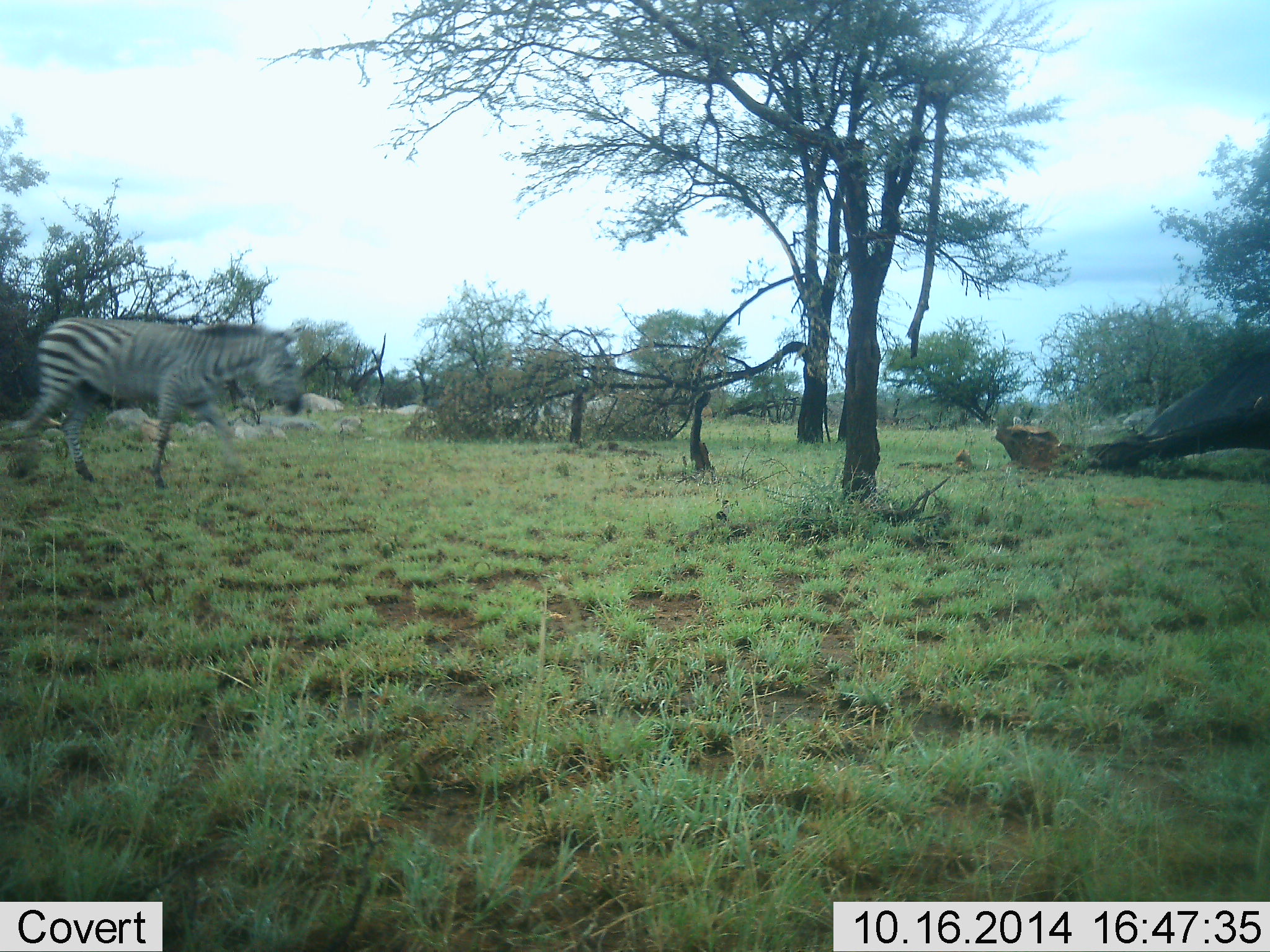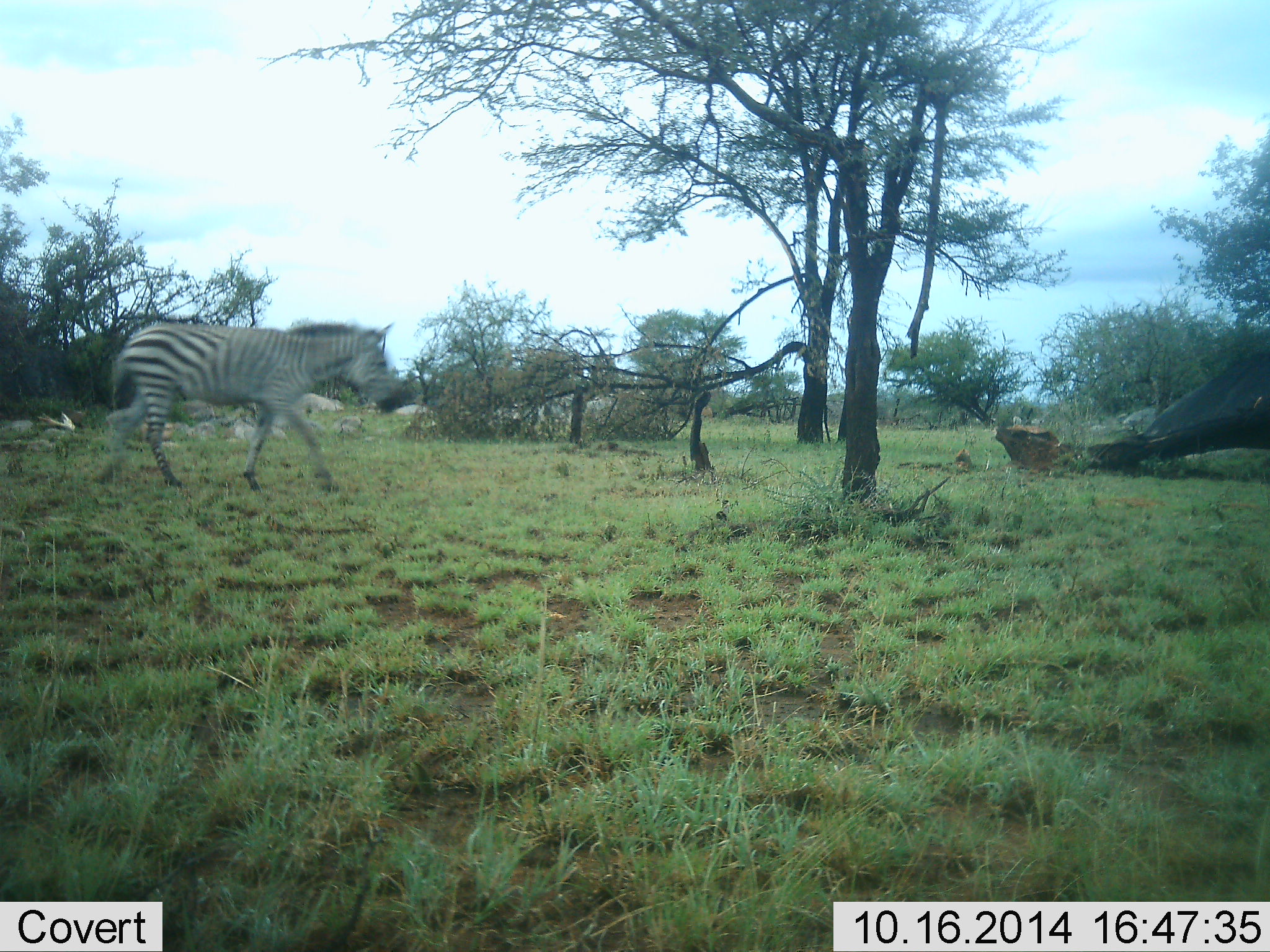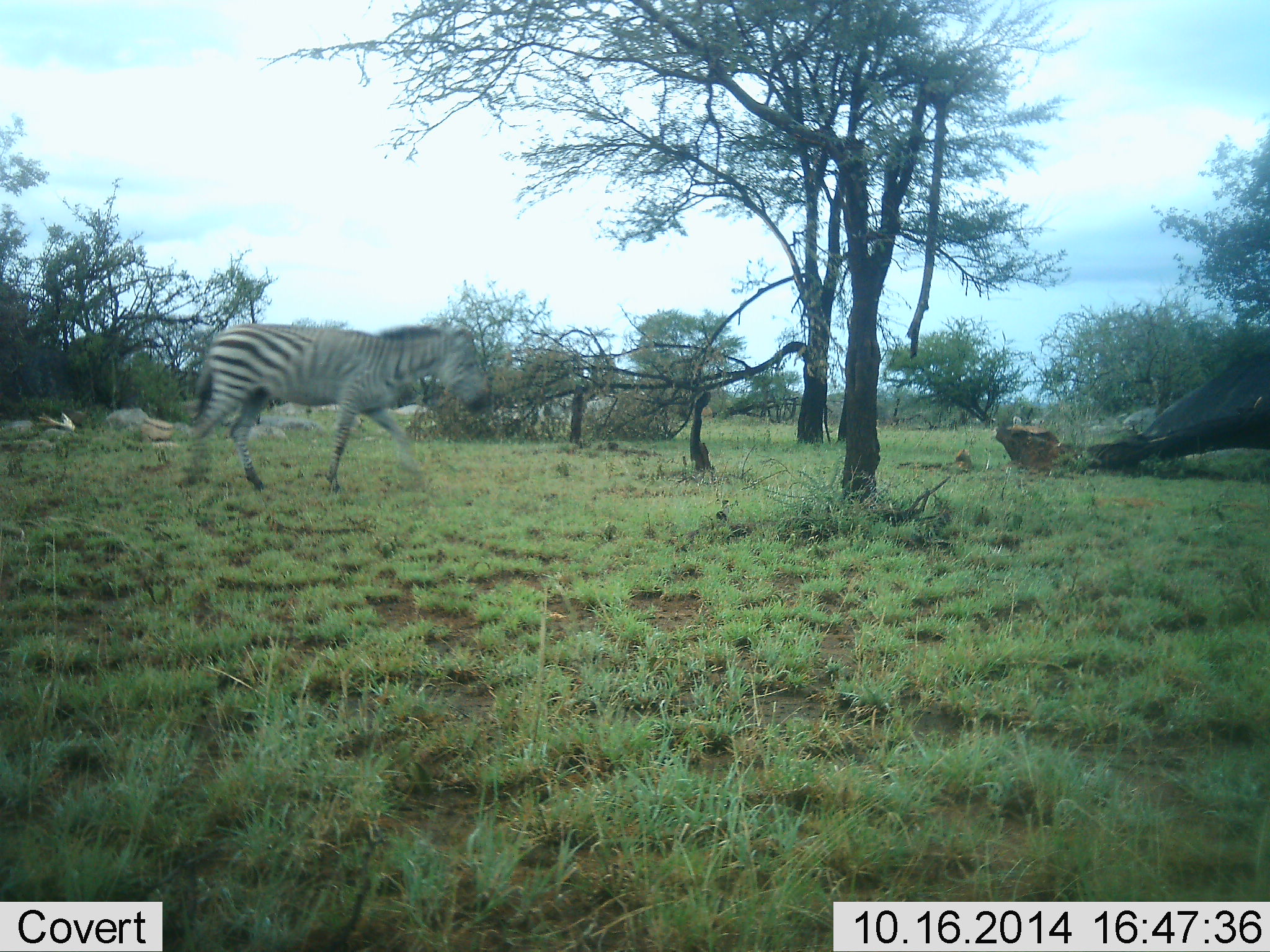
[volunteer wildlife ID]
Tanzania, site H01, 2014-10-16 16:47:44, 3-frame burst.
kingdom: Animalia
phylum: Chordata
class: Mammalia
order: Perissodactyla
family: Equidae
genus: Equus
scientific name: Equus quagga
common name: plains zebra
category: zebra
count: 1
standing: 0%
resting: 0%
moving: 100%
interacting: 0%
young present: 0%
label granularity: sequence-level